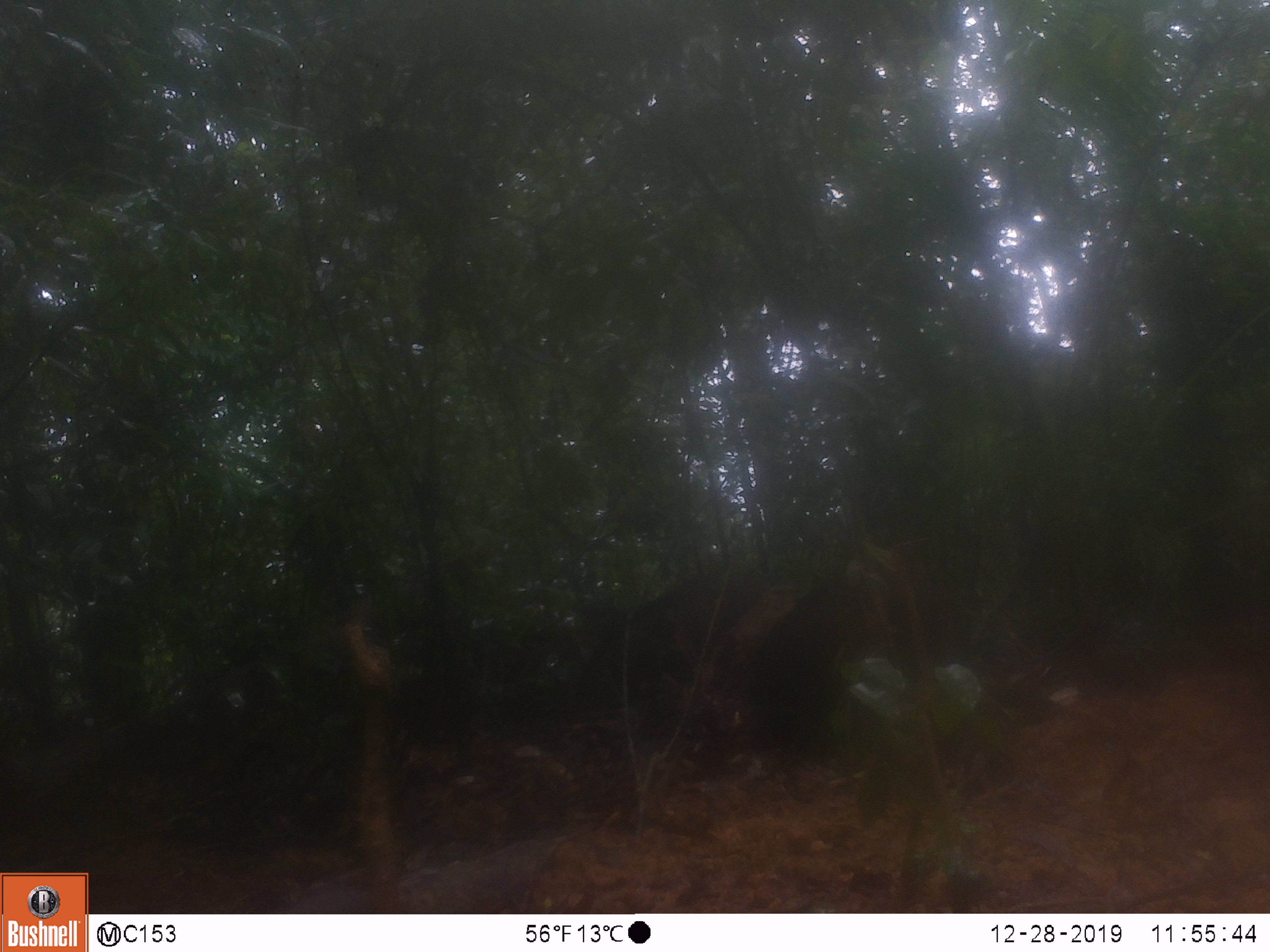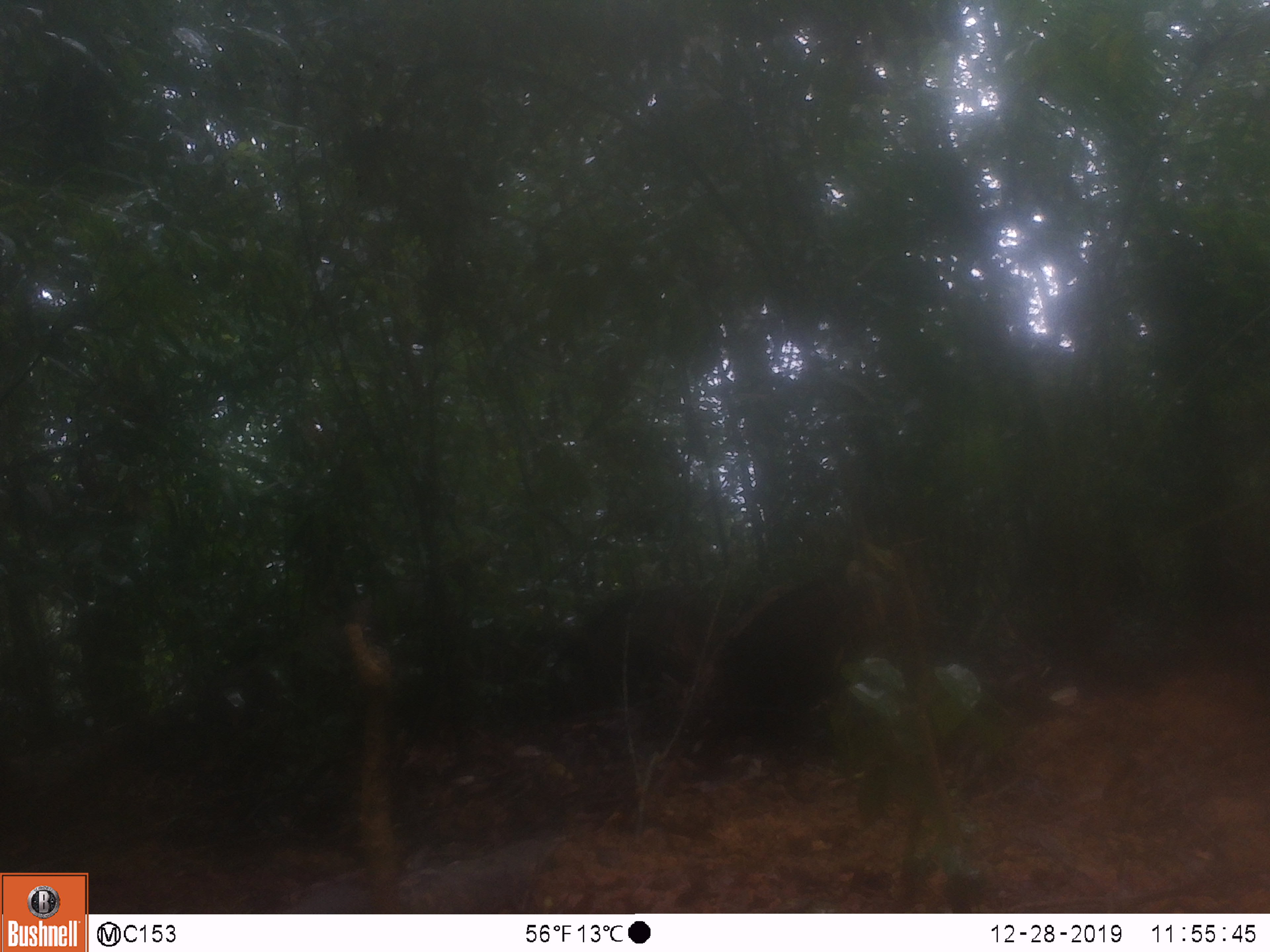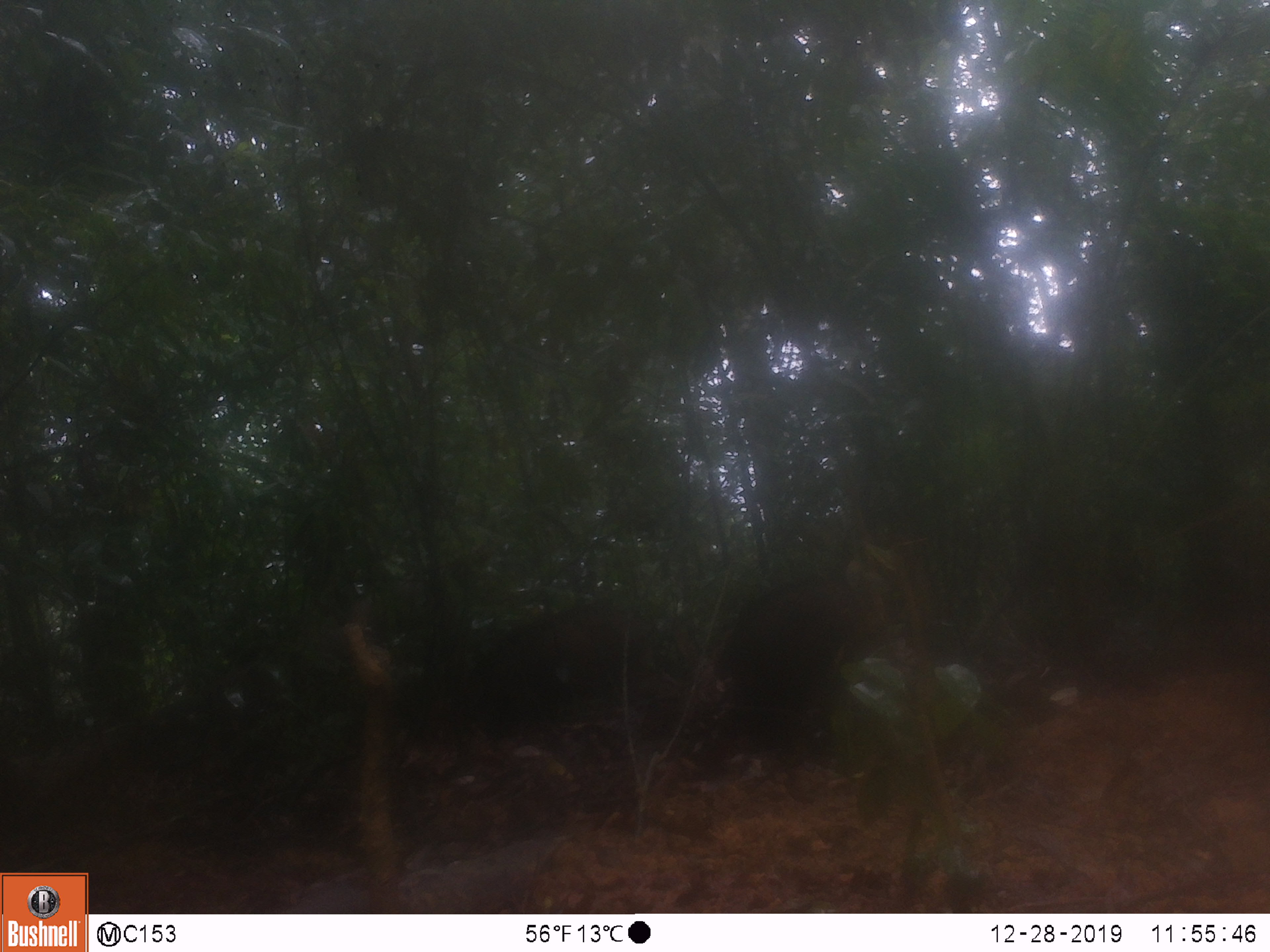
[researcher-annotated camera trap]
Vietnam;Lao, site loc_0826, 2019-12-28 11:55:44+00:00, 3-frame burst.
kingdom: Animalia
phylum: Chordata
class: Mammalia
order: Artiodactyla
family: Suidae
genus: Sus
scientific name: Sus scrofa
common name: eurasian wild pig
Eurasian wild pig (Sus scrofa). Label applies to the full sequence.